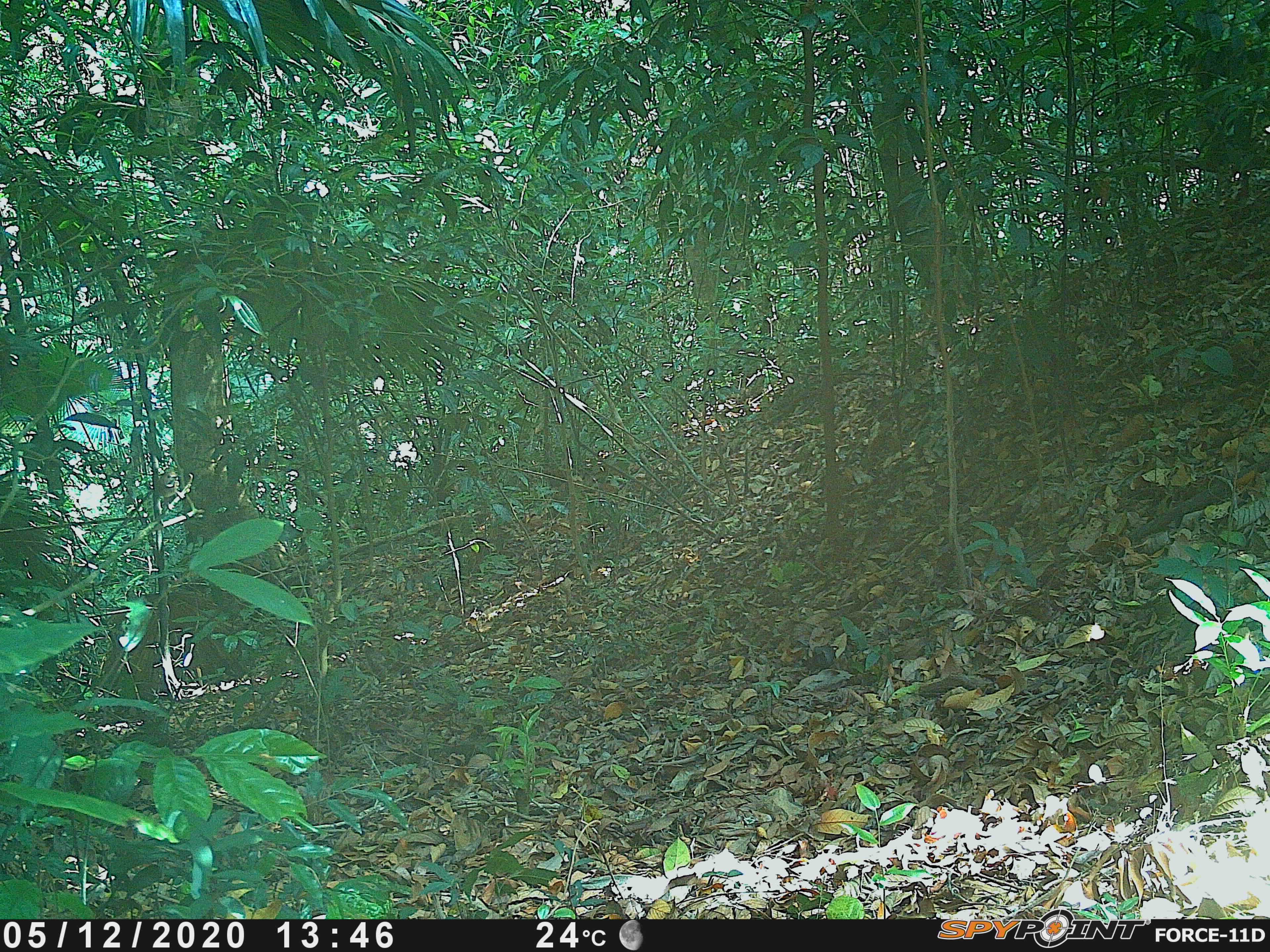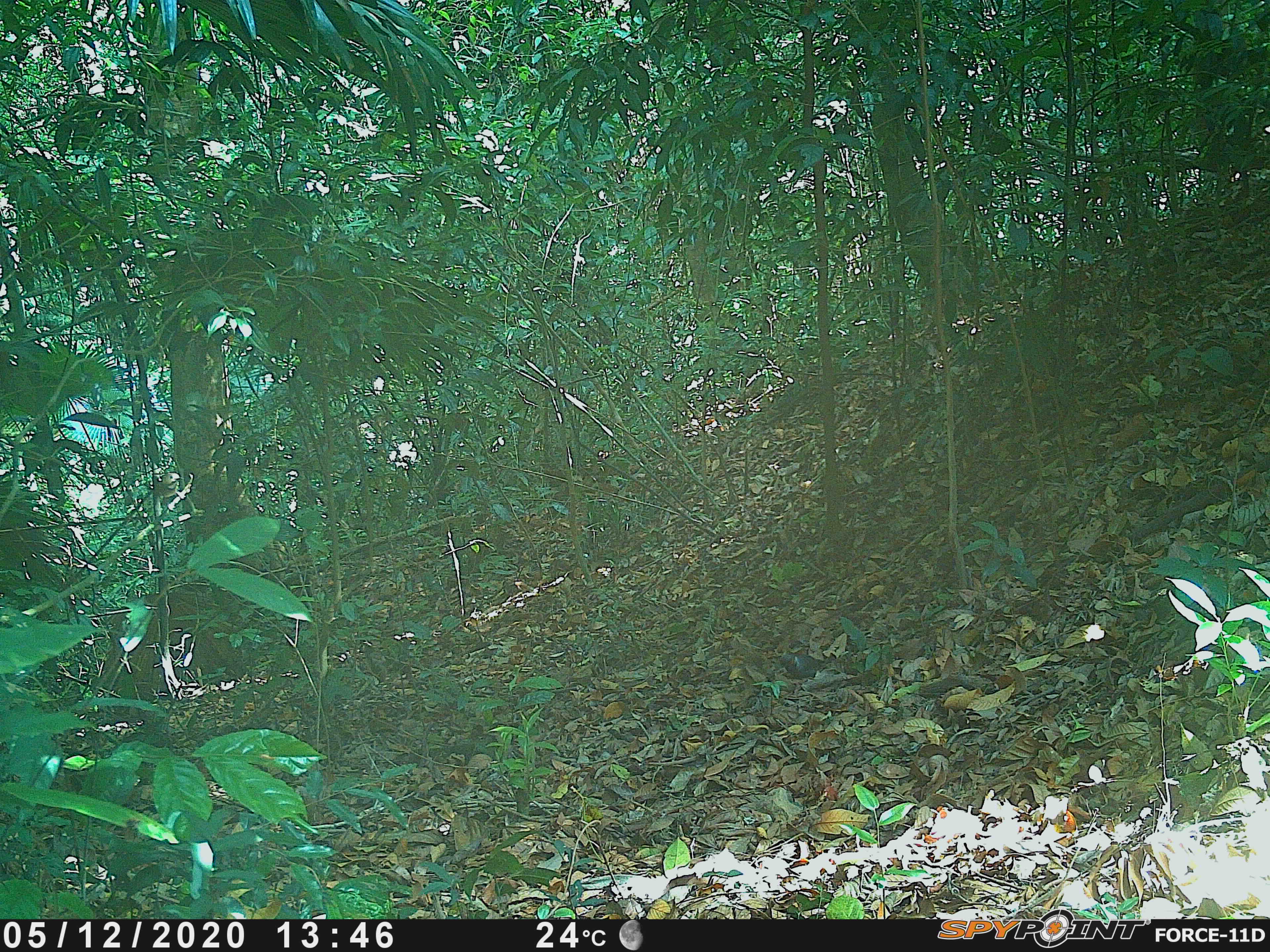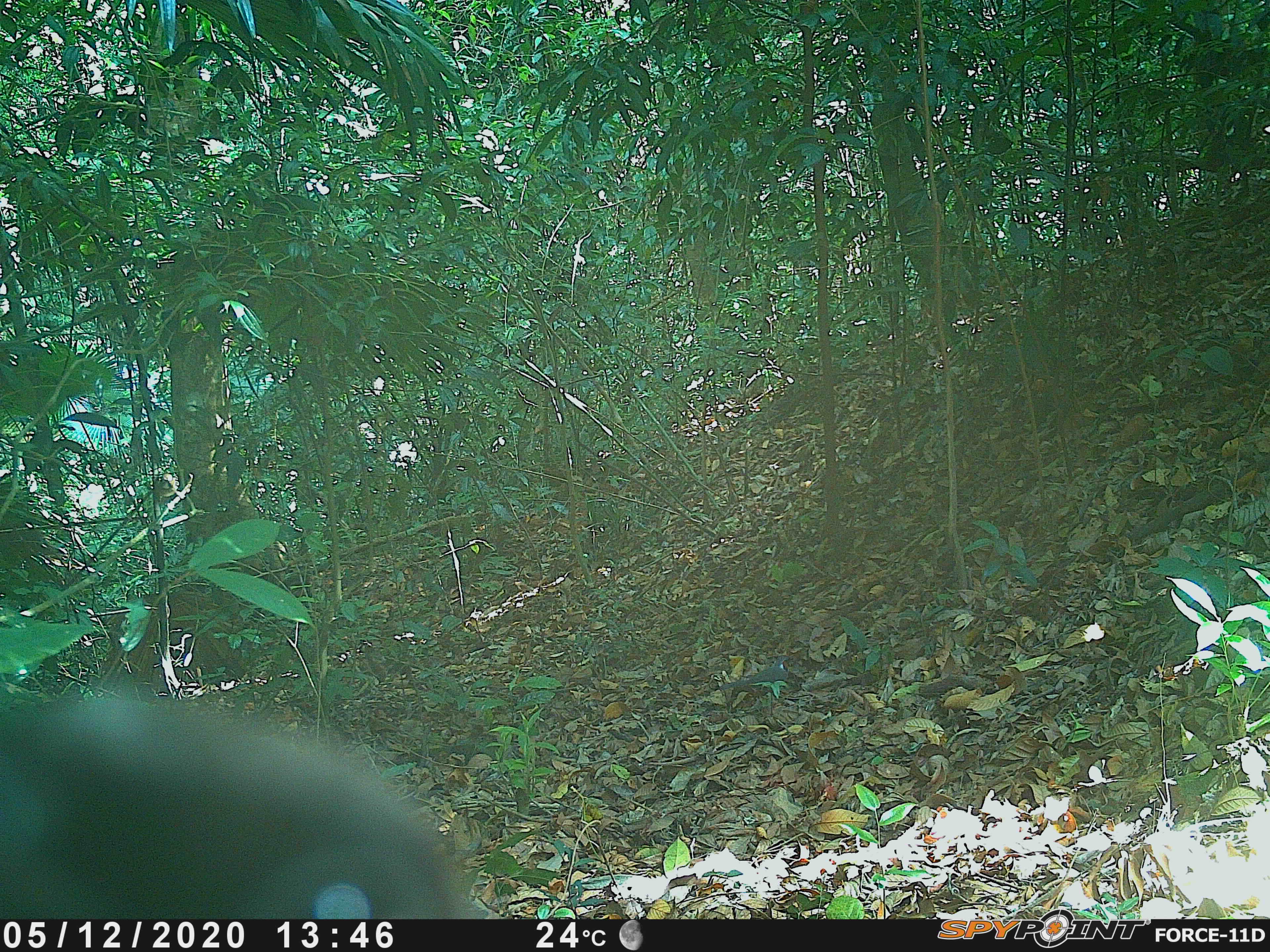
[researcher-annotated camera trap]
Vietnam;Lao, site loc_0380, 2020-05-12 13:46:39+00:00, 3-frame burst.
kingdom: Animalia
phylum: Chordata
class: Aves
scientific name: Aves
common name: bird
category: unidentified bird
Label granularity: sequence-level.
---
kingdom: Animalia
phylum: Chordata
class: Mammalia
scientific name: Mammalia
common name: mammal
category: unidentified small mammal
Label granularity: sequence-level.